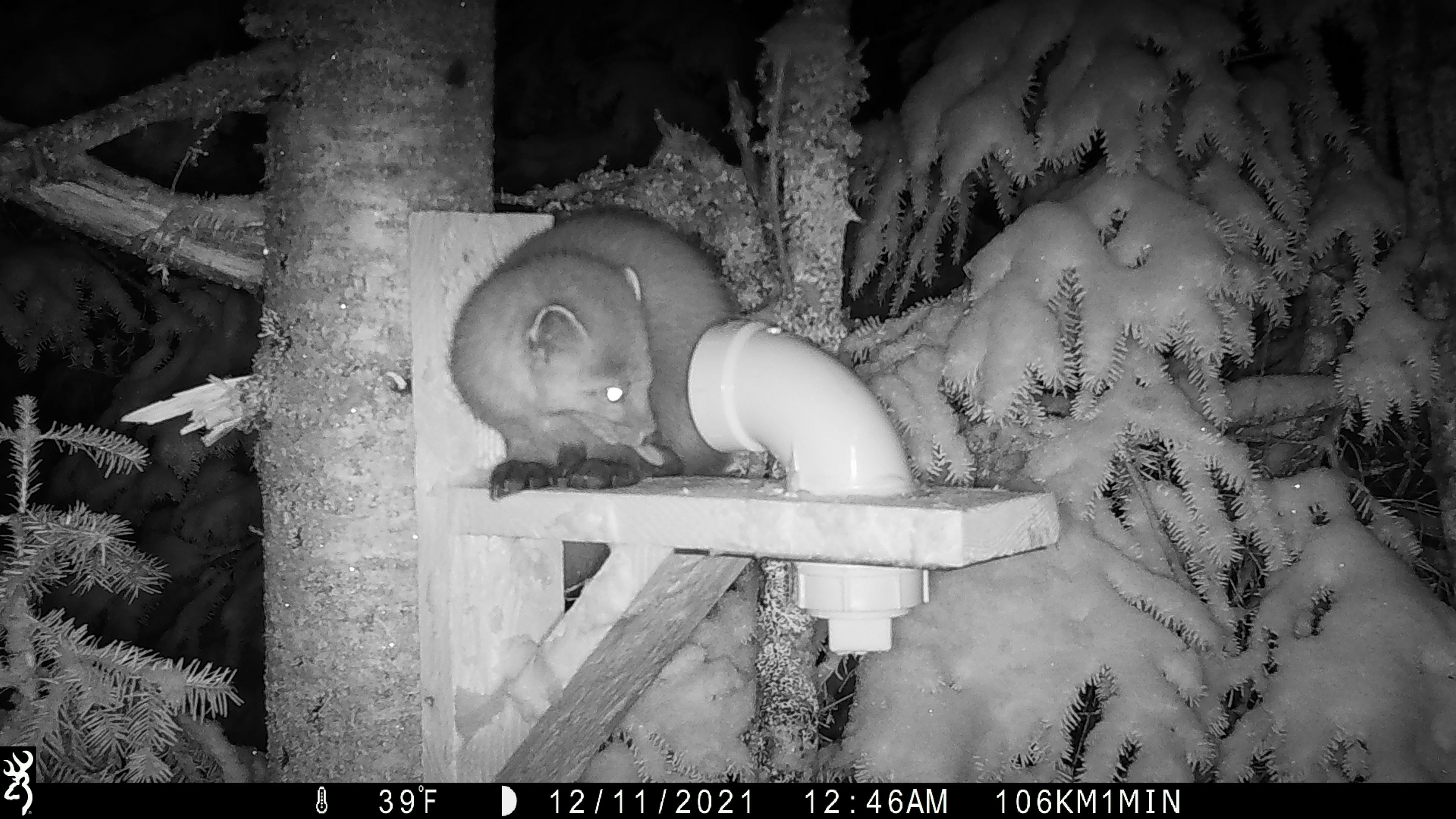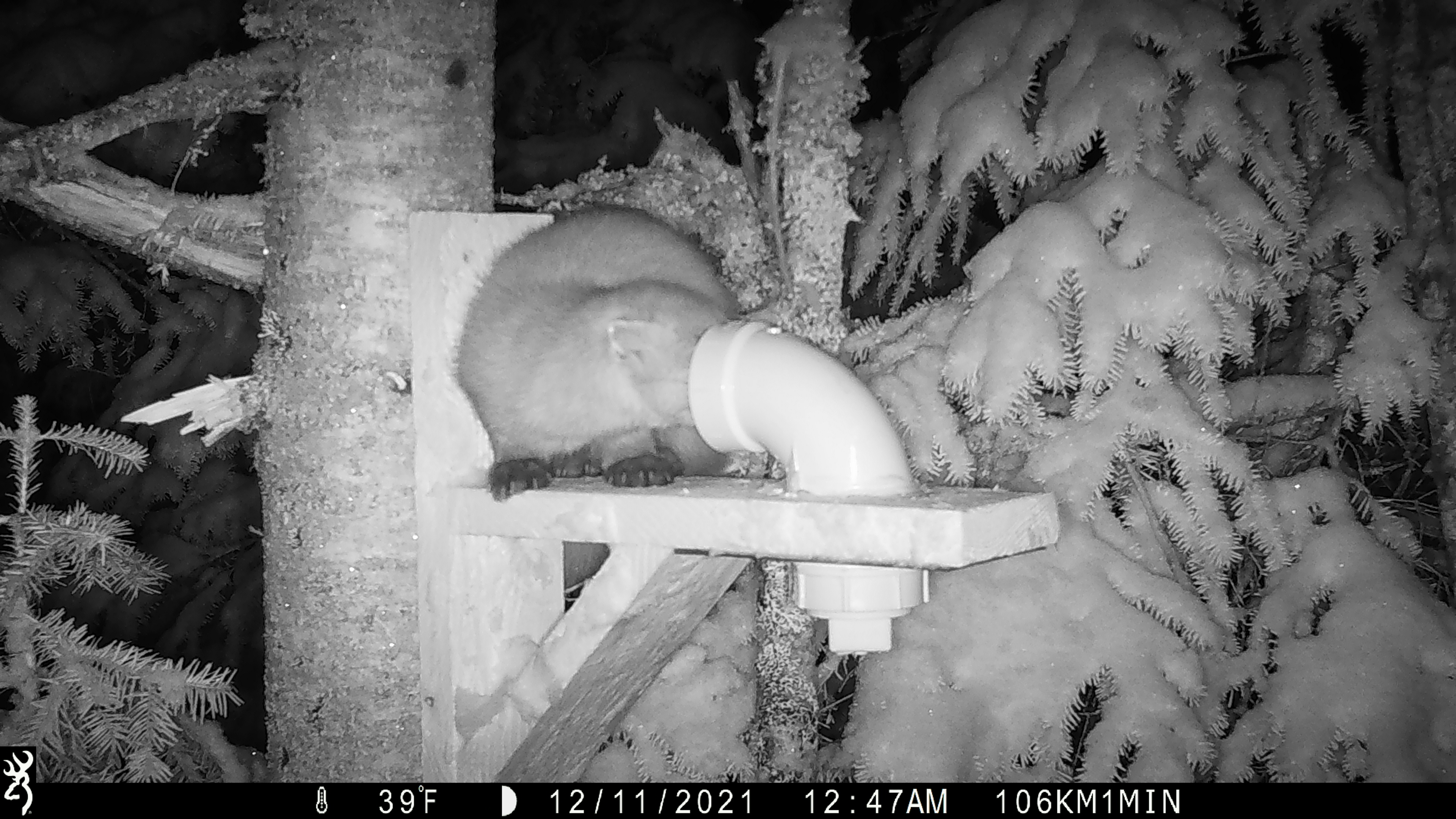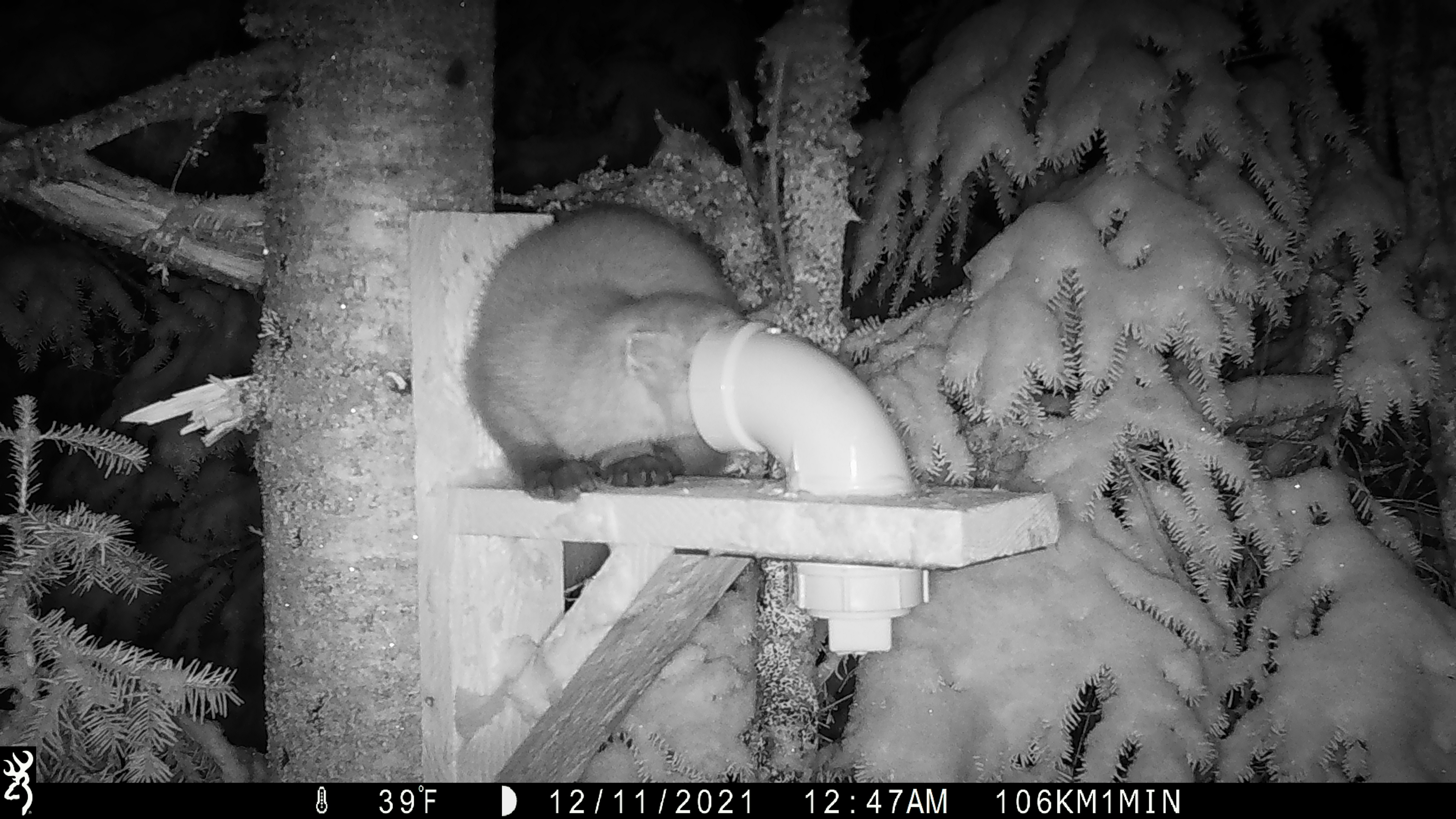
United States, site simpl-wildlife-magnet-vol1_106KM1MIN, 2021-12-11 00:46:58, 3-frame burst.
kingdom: Animalia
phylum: Chordata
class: Mammalia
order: Carnivora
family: Mustelidae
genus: Martes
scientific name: Martes americana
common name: american marten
American marten (Martes americana).